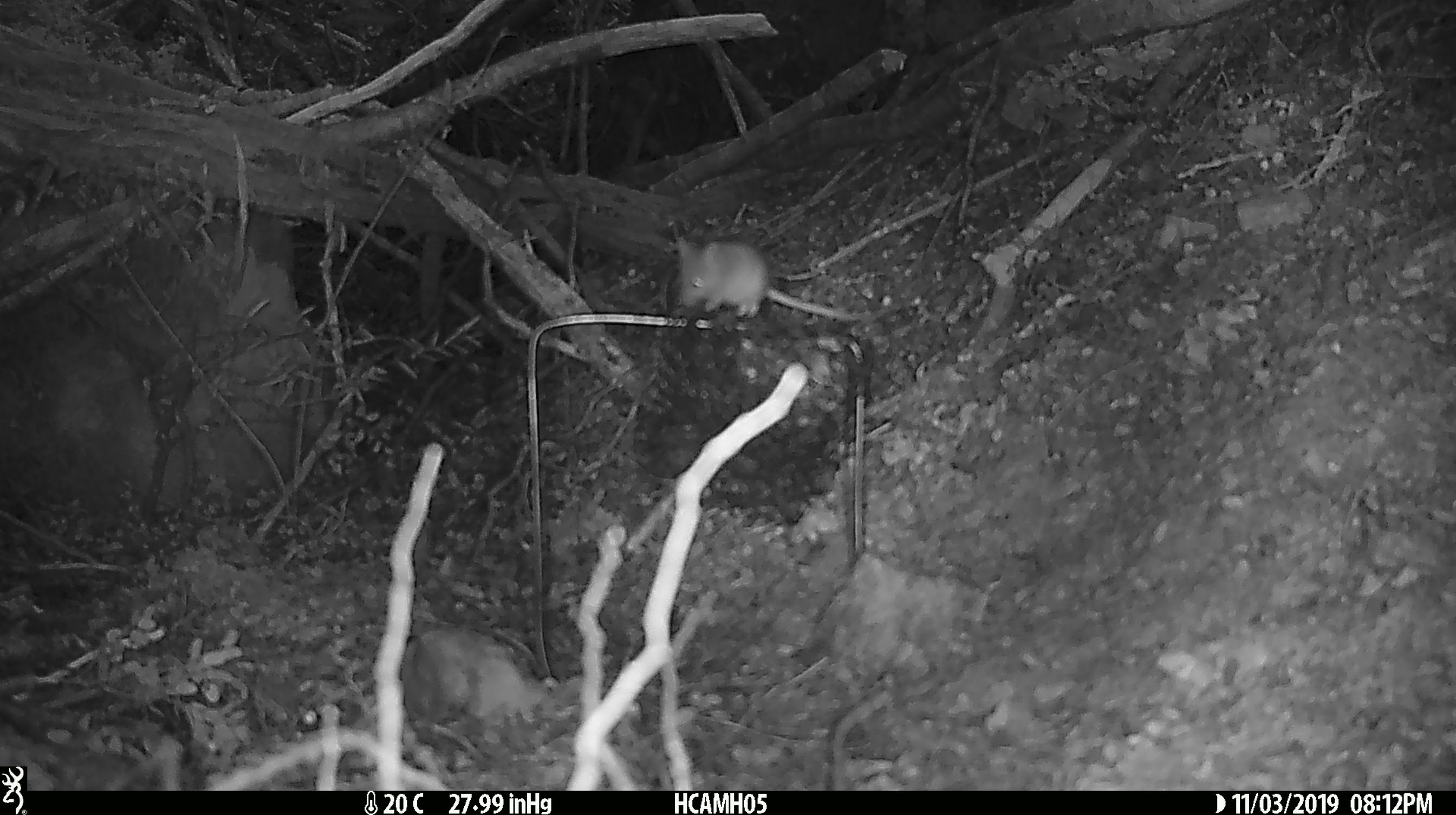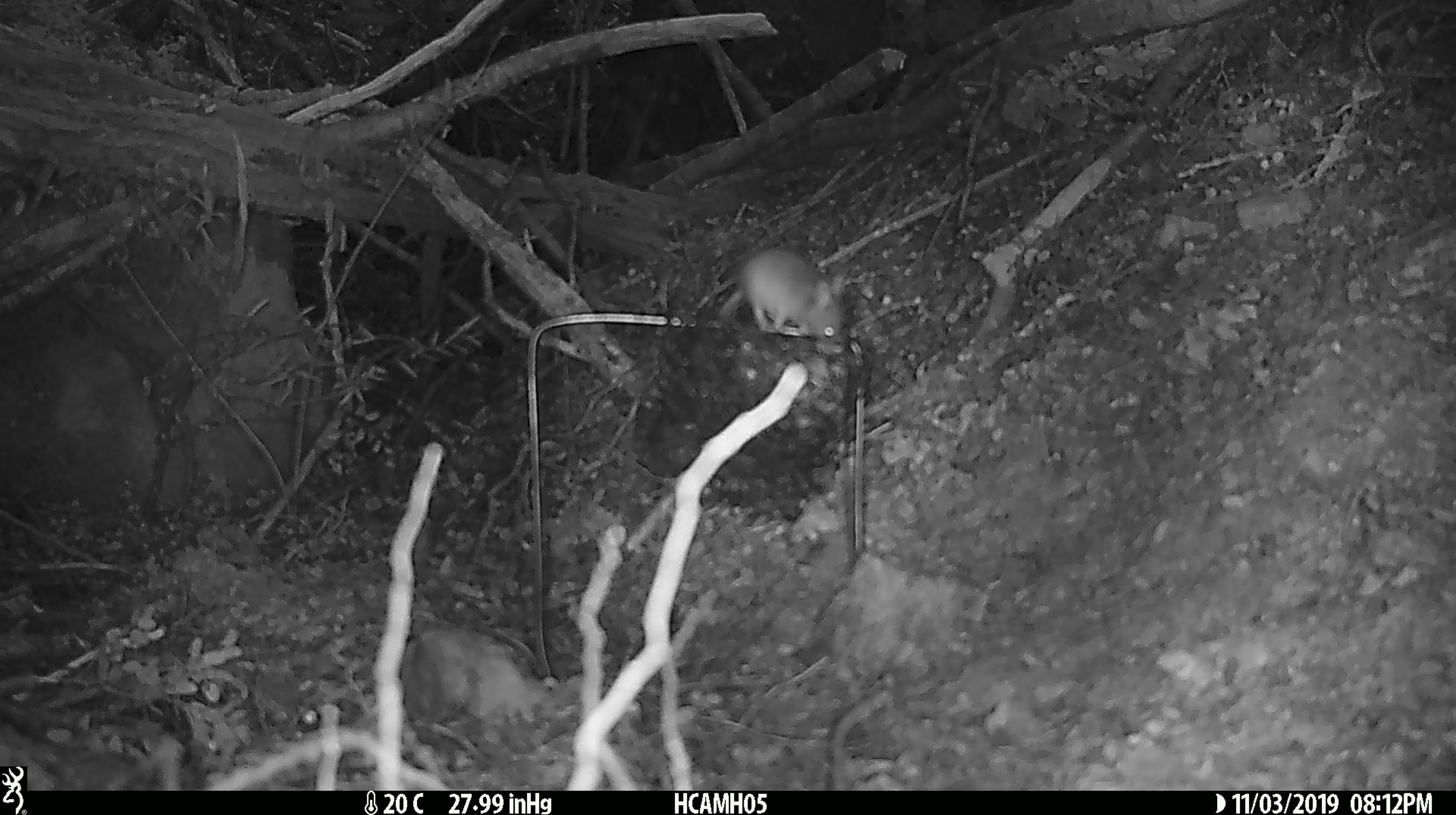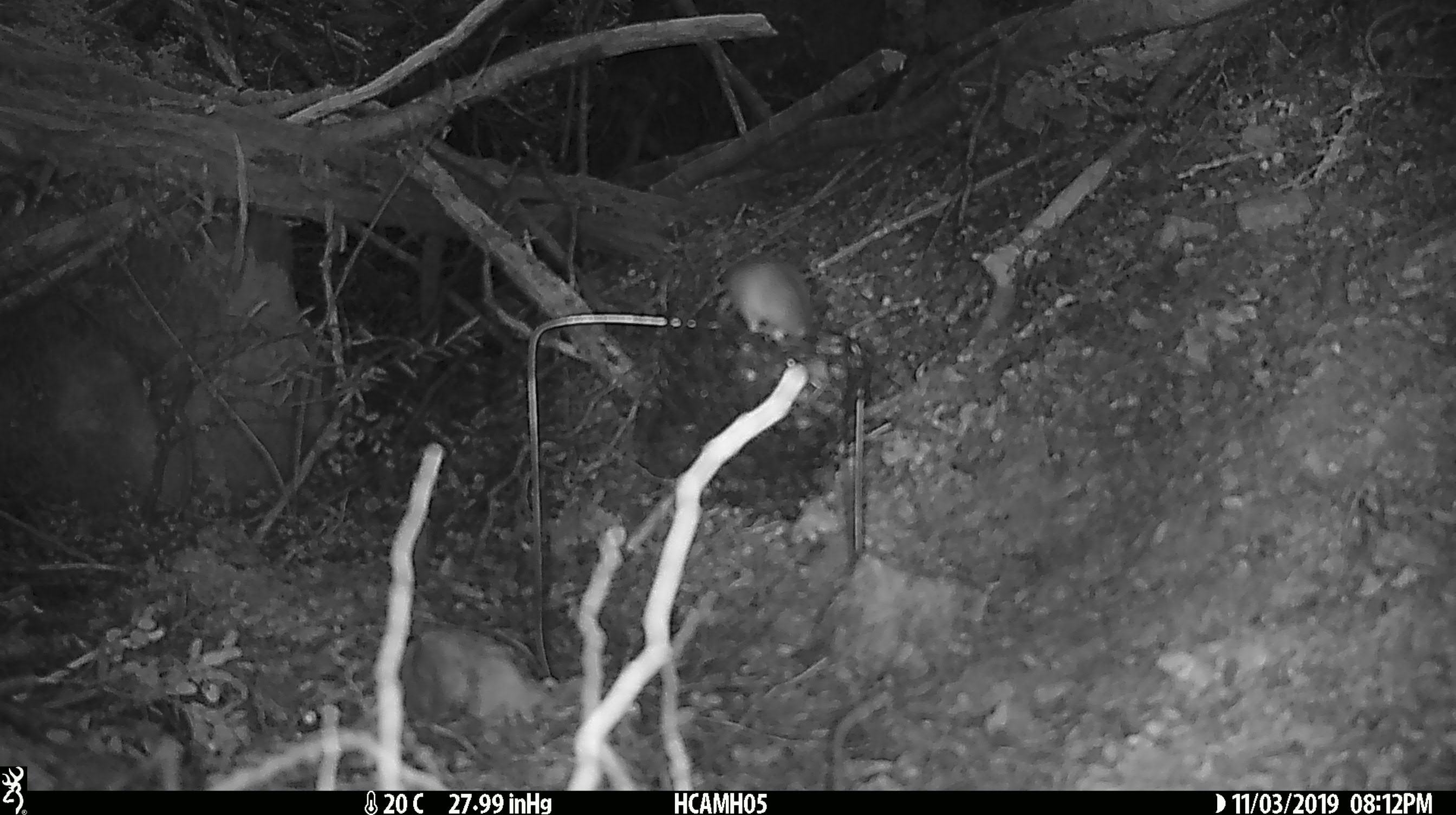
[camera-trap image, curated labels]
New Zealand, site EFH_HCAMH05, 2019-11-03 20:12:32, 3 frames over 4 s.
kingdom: Animalia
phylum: Chordata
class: Mammalia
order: Rodentia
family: Muridae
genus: Mus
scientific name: Mus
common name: mouse